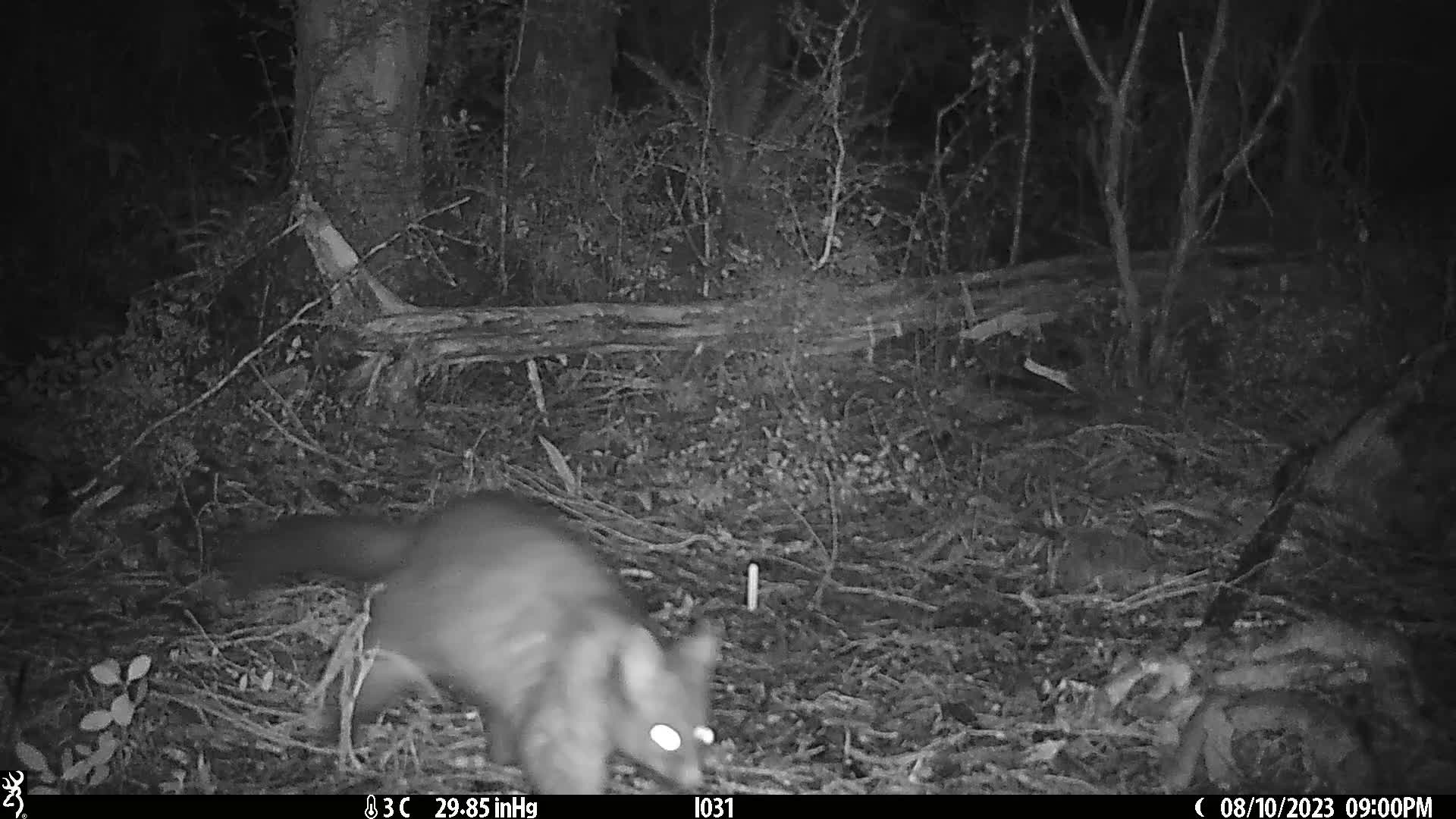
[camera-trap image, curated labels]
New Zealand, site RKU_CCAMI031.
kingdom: Animalia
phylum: Chordata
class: Mammalia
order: Diprotodontia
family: Phalangeridae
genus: Trichosurus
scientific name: Trichosurus vulpecula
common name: common brushtail possum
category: possum